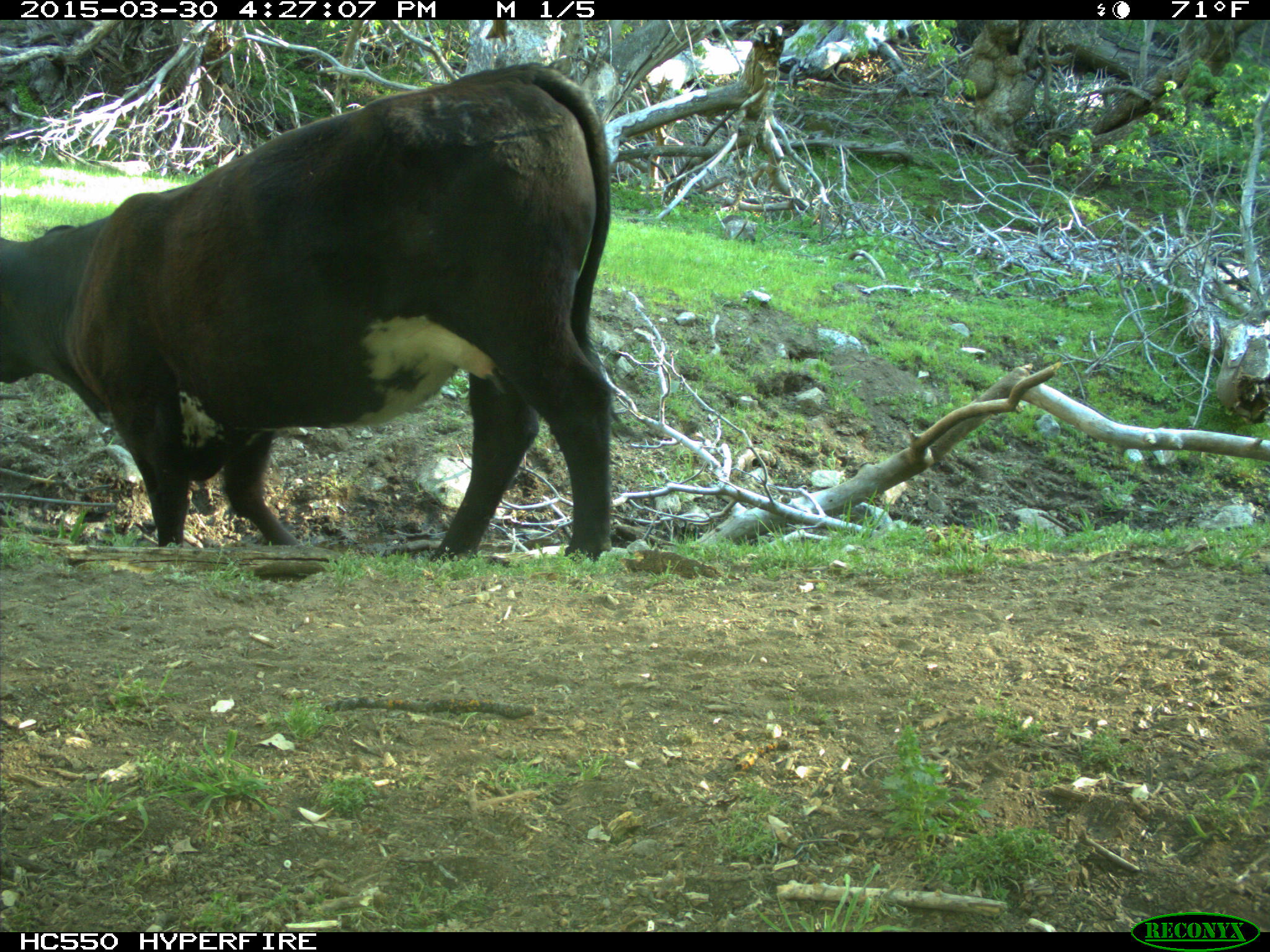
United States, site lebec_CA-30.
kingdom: Animalia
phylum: Chordata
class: Mammalia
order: Artiodactyla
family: Bovidae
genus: Bos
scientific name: Bos taurus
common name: domestic cow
Bos taurus (domestic cow).